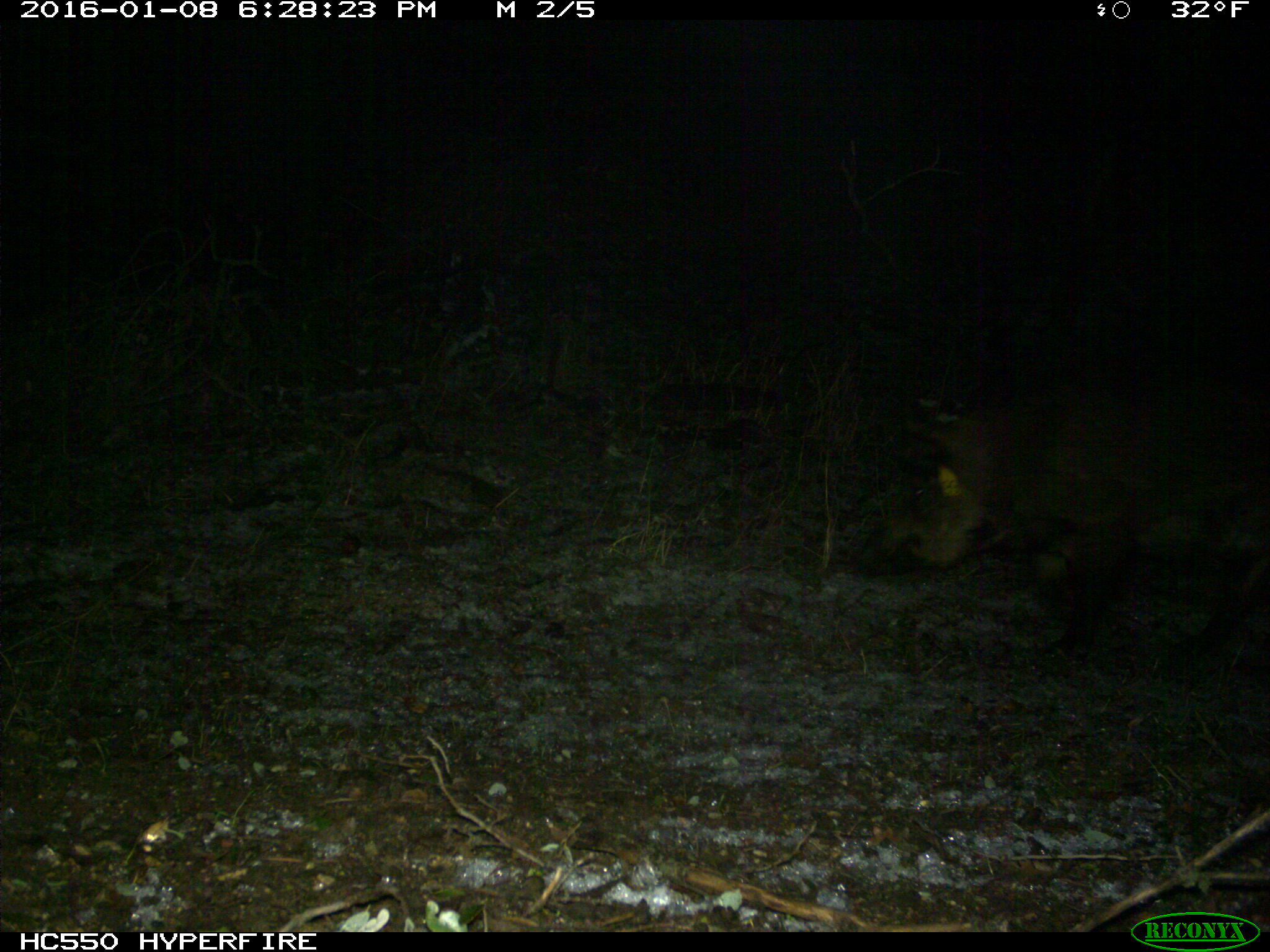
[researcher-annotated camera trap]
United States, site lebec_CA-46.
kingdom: Animalia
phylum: Chordata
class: Mammalia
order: Artiodactyla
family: Suidae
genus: Sus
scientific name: Sus scrofa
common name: wild boar